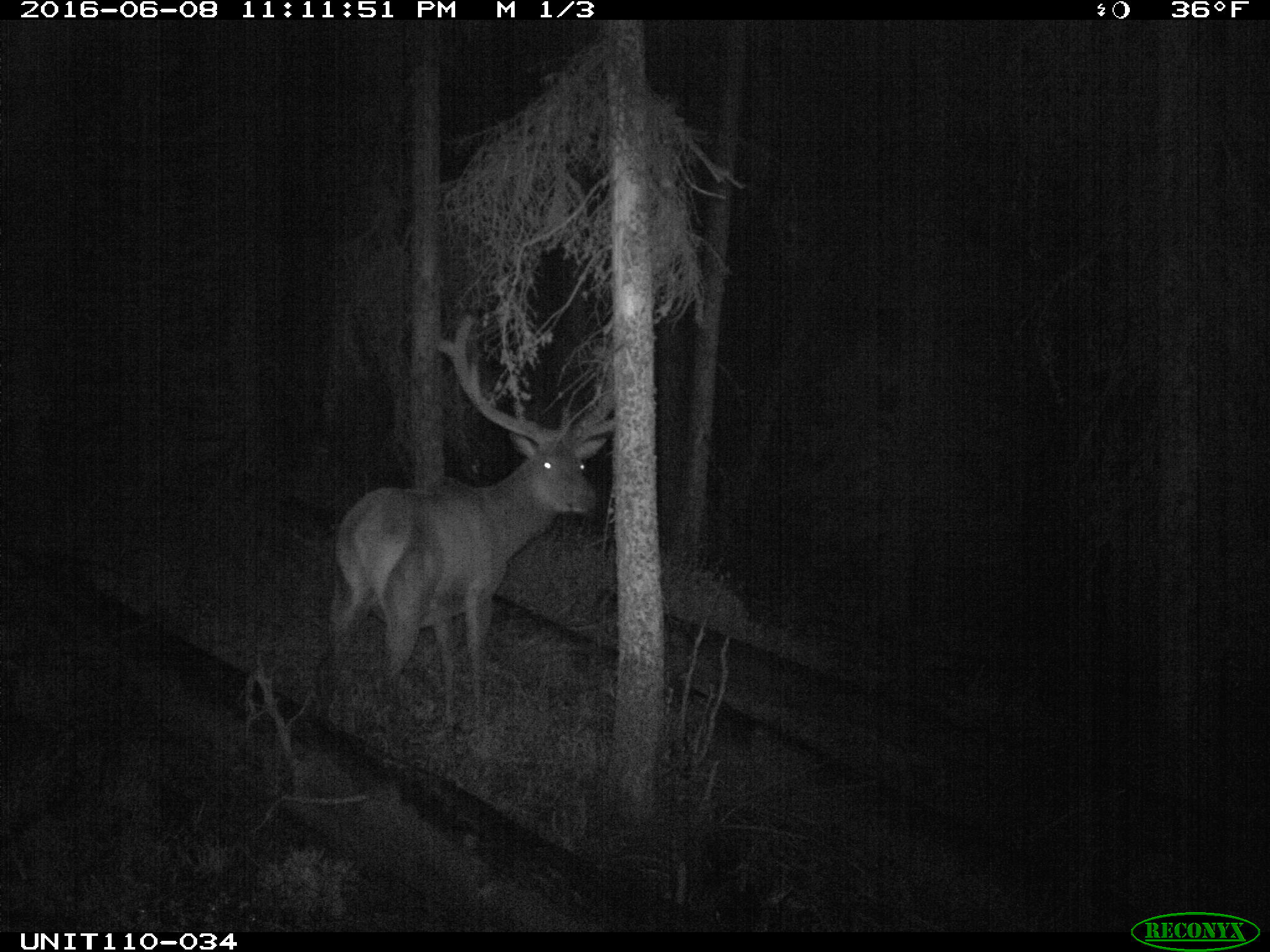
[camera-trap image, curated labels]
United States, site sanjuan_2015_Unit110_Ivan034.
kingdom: Animalia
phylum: Chordata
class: Mammalia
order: Artiodactyla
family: Cervidae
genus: Cervus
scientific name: Cervus elaphus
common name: red deer